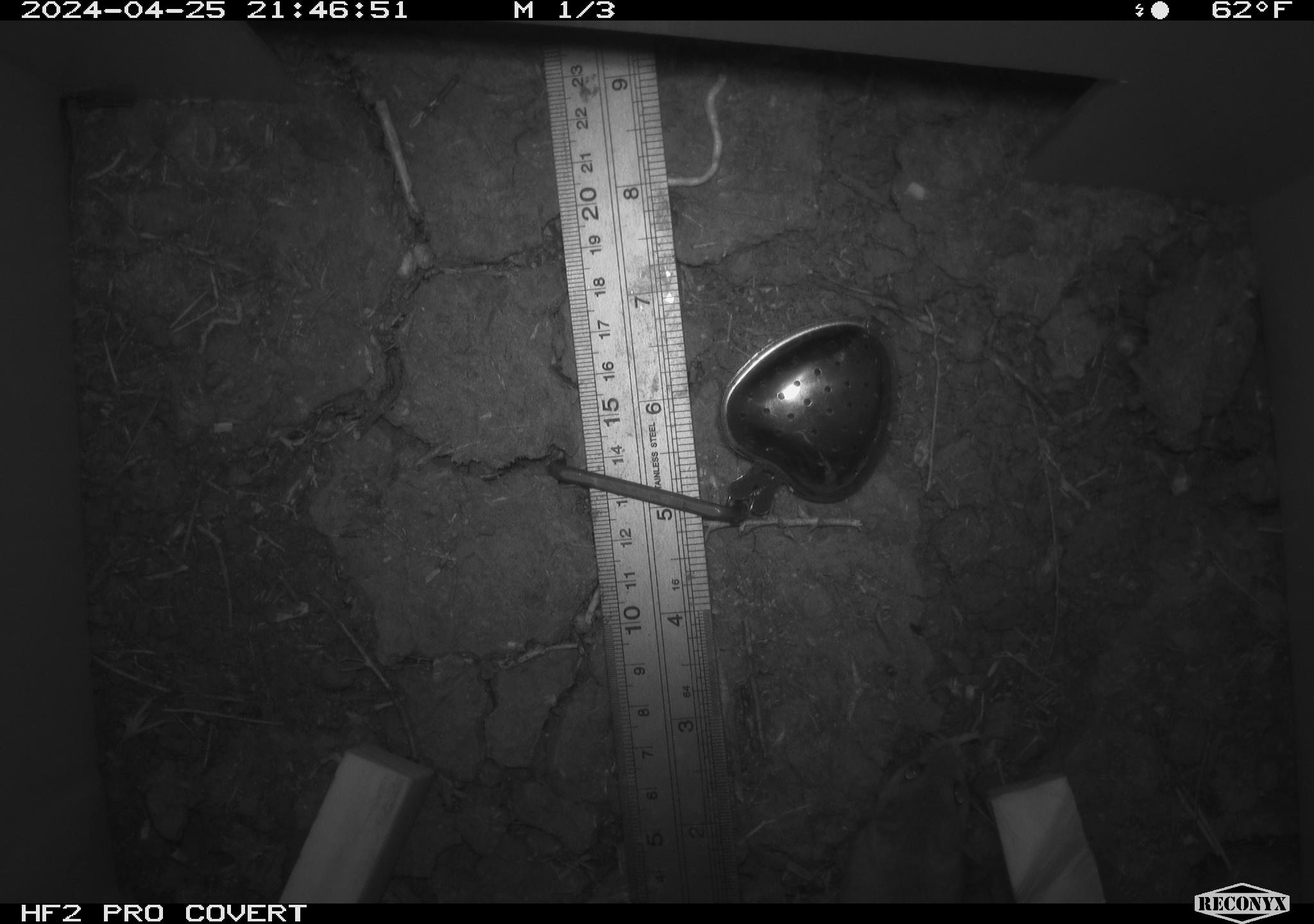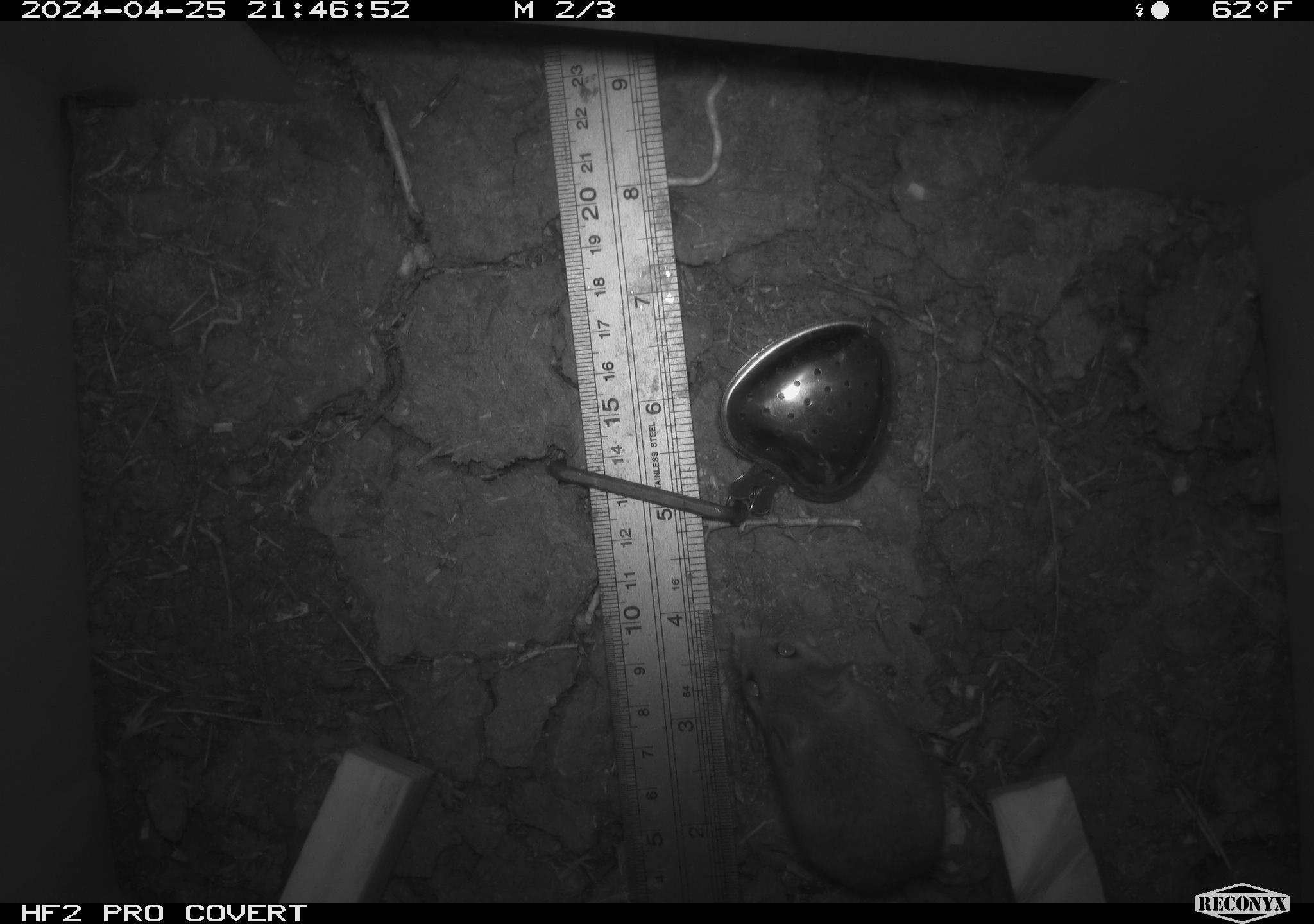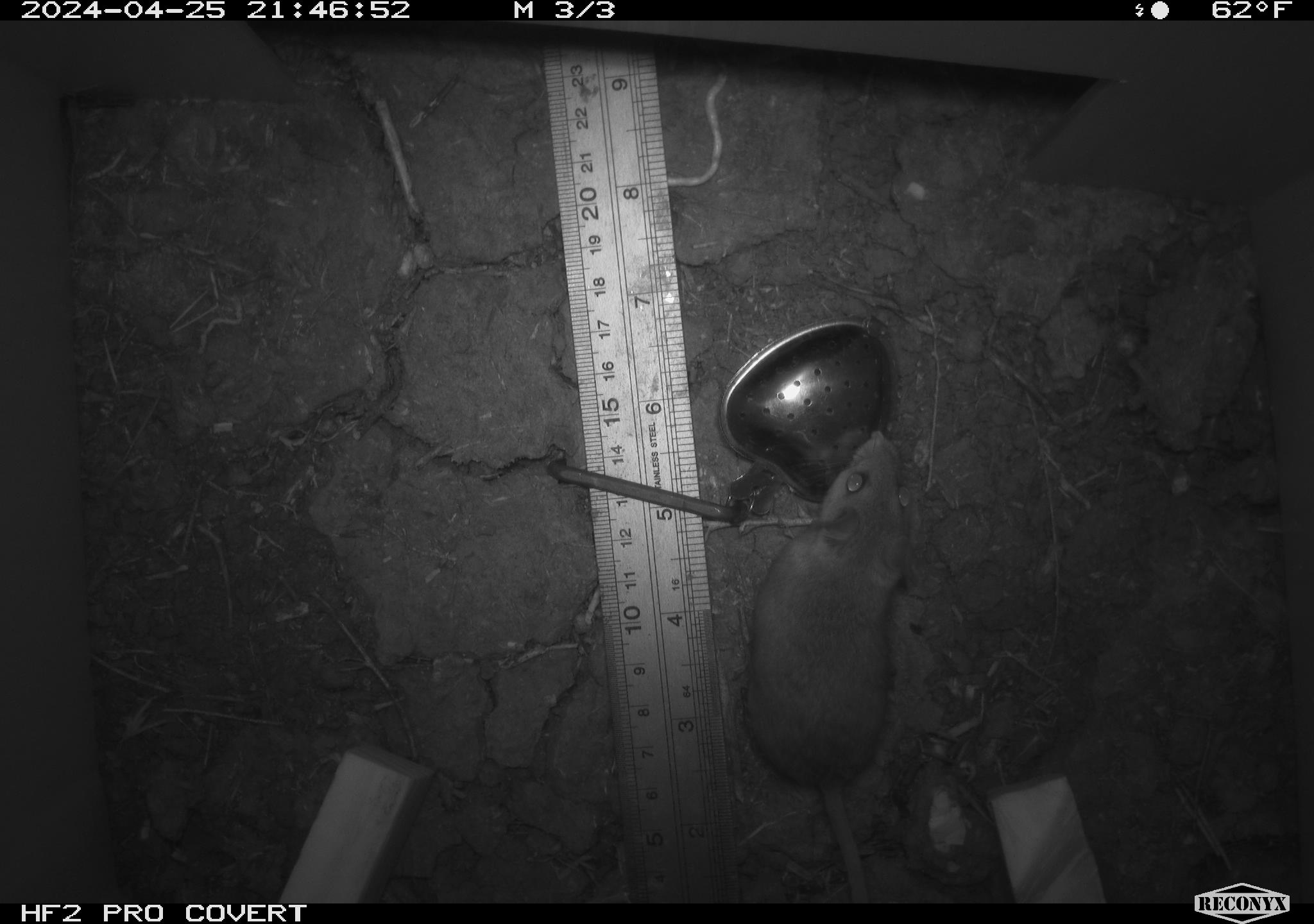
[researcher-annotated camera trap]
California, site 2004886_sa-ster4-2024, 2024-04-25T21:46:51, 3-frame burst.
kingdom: Animalia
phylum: Chordata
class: Mammalia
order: Rodentia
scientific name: Rodentia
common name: mouse species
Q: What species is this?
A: Mouse species (Rodentia).